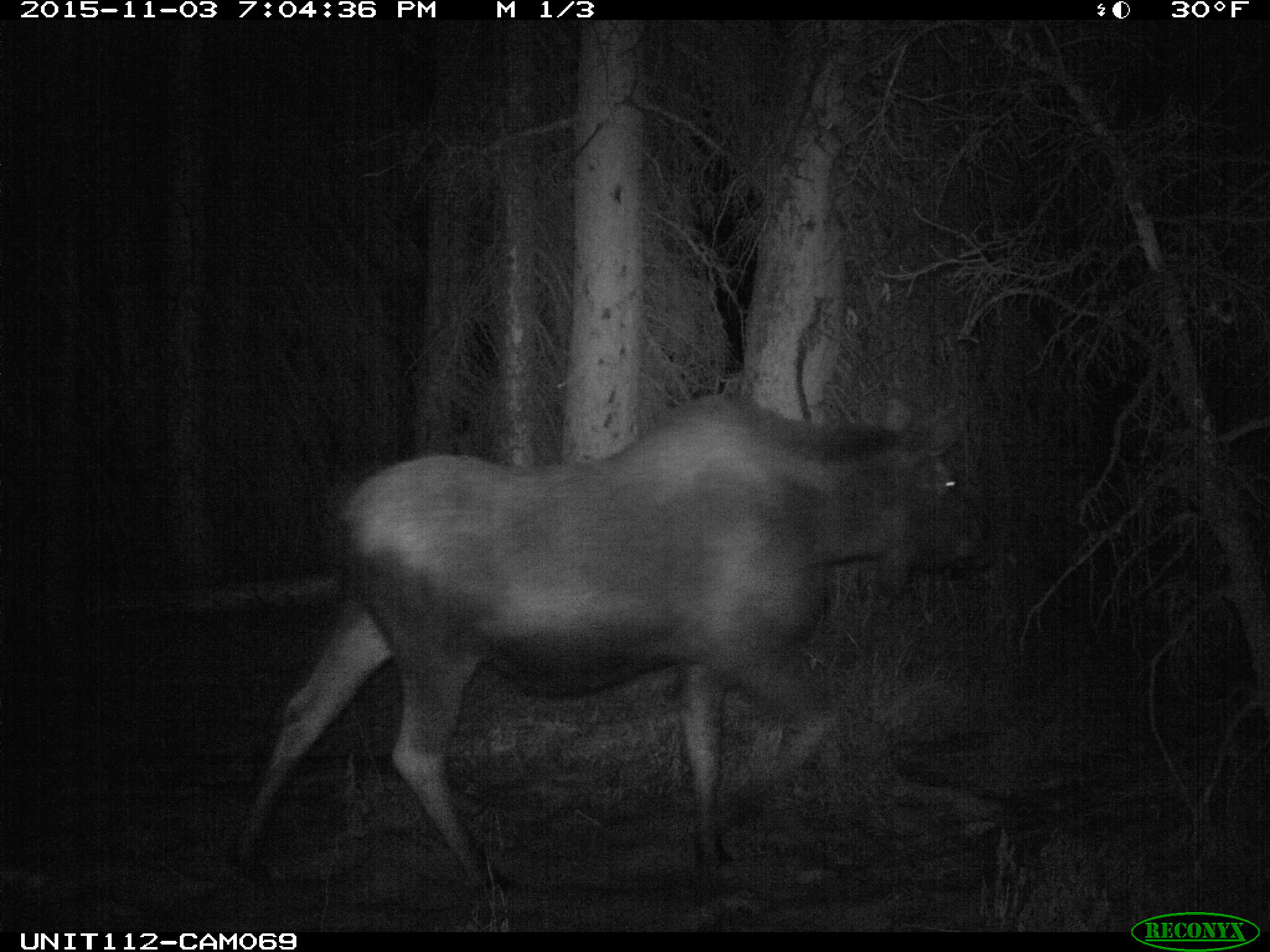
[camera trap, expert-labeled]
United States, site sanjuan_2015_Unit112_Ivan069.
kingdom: Animalia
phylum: Chordata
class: Mammalia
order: Artiodactyla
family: Cervidae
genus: Alces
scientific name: Alces alces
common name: moose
Alces alces (moose).